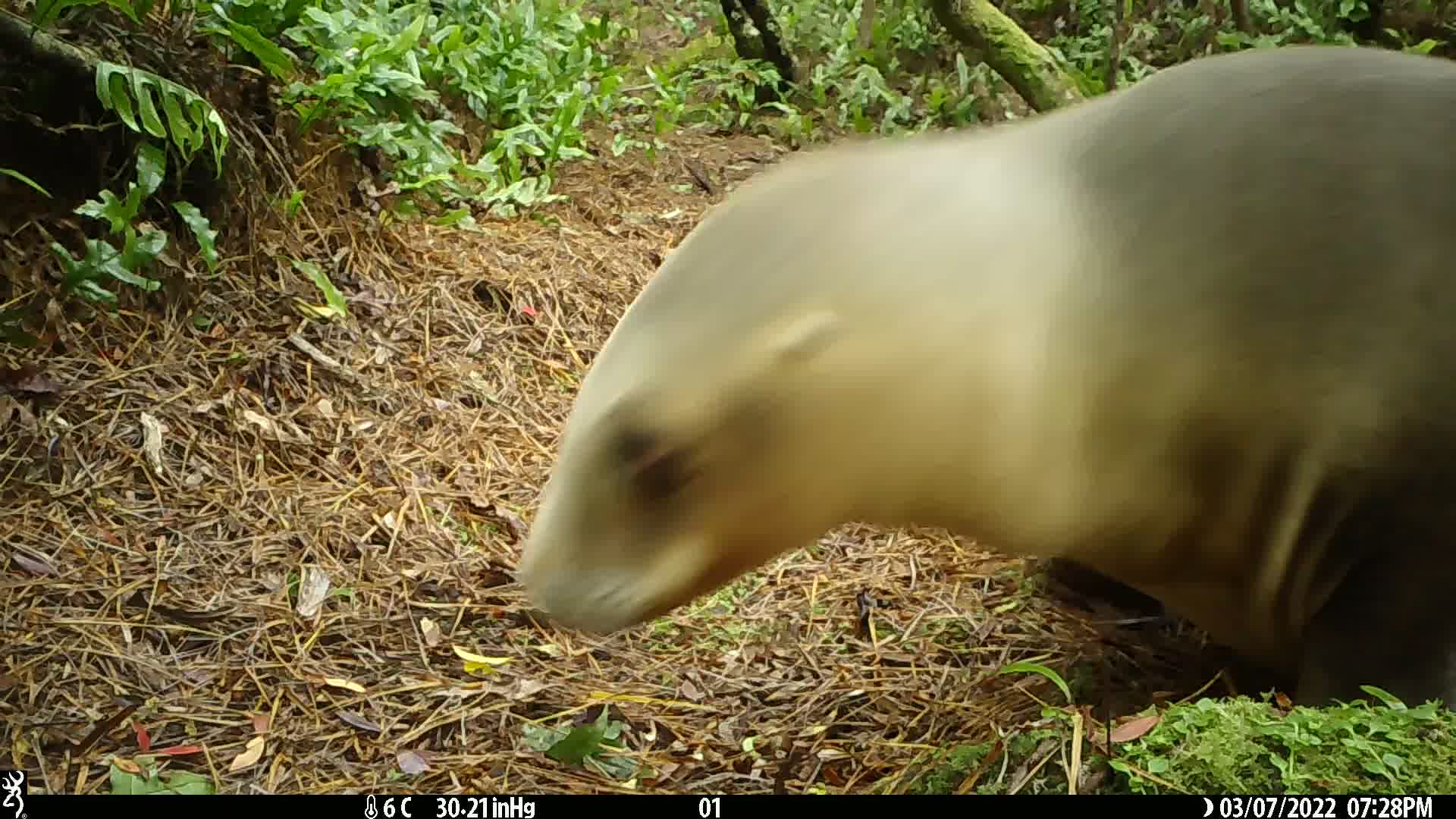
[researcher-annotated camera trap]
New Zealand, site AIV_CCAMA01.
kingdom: Animalia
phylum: Chordata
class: Mammalia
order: Carnivora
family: Otariidae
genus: Phocarctos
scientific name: Phocarctos hookeri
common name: new zealand sea lion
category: sealion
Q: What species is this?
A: Sealion (new zealand sea lion) (Phocarctos hookeri).